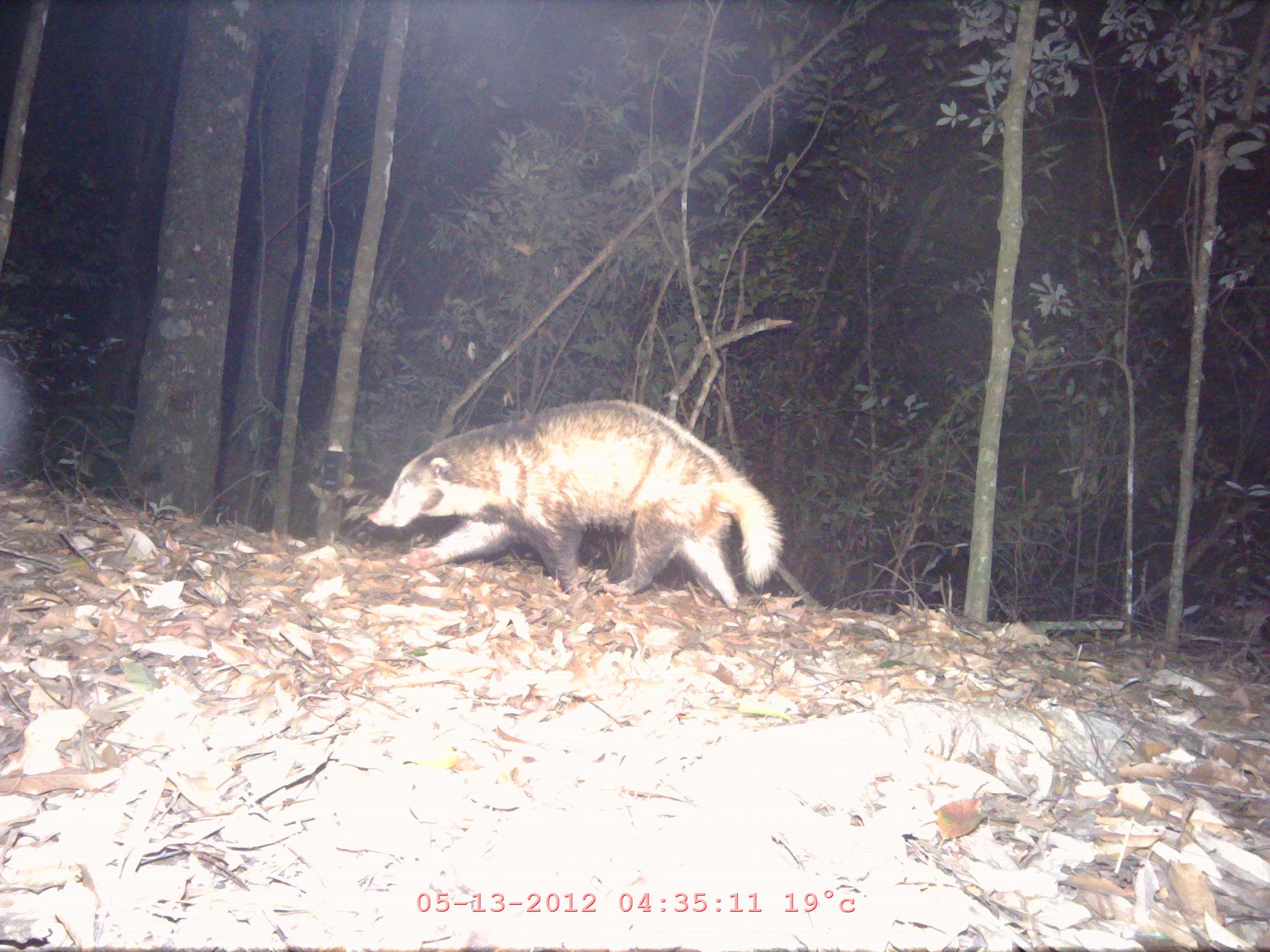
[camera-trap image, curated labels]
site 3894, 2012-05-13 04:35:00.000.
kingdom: Animalia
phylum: Chordata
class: Mammalia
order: Carnivora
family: Mustelidae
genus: Arctonyx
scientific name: Arctonyx collaris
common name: greater hog badger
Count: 1.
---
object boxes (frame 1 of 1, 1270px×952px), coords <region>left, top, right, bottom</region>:
arctonyx collaris: <region>367, 399, 786, 611</region>